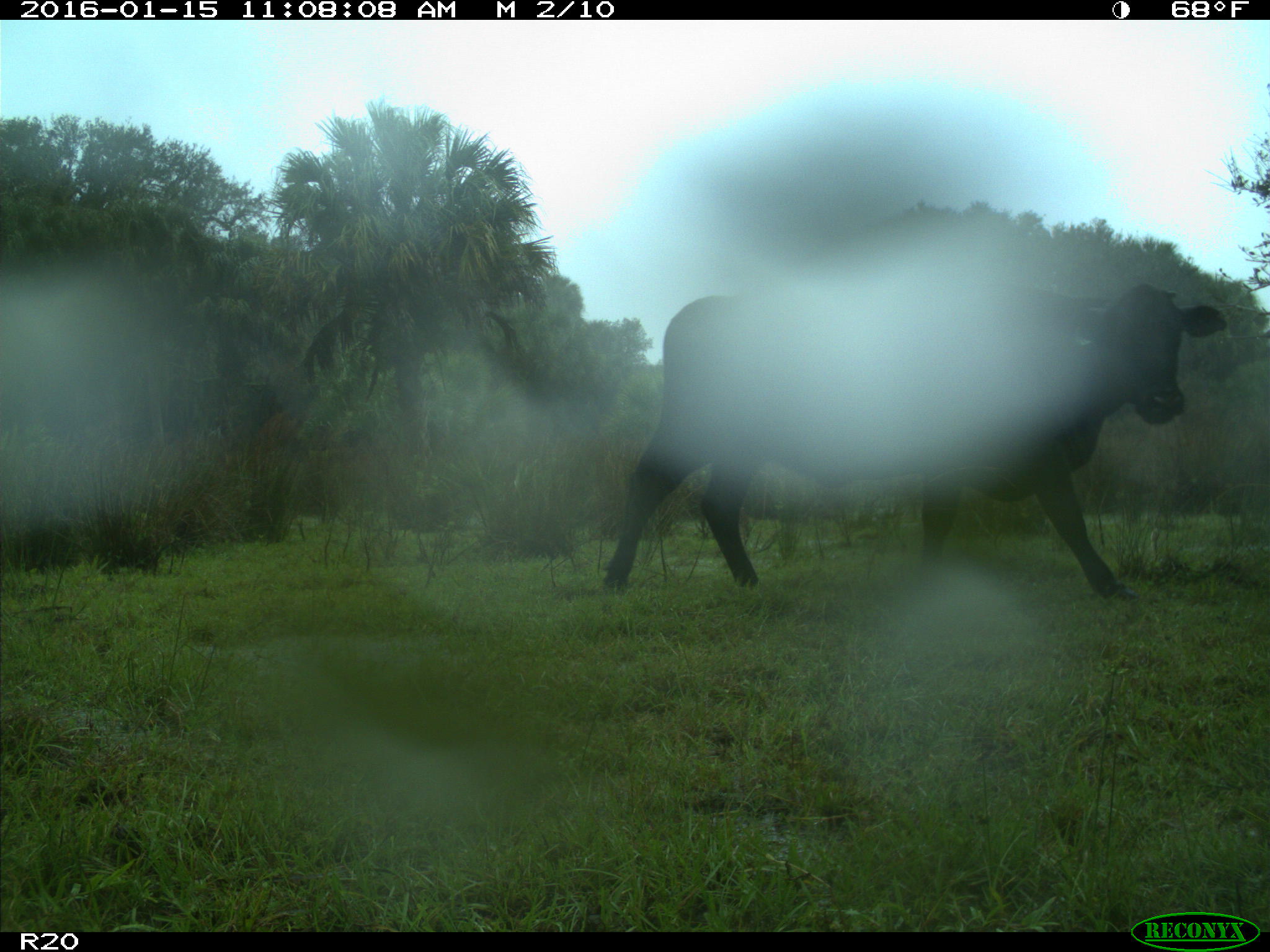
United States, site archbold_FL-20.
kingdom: Animalia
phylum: Chordata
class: Mammalia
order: Artiodactyla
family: Bovidae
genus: Bos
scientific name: Bos taurus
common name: domestic cow